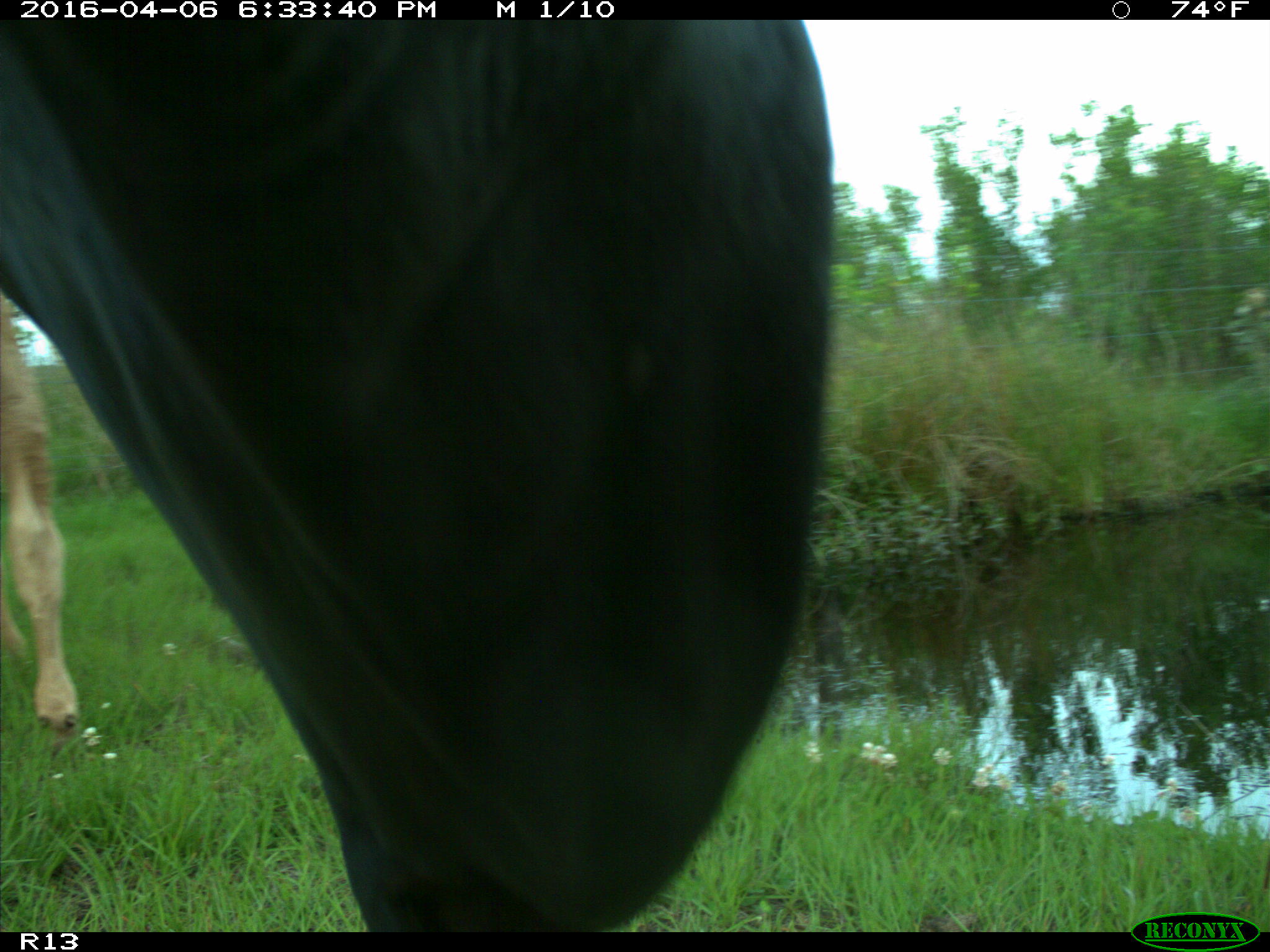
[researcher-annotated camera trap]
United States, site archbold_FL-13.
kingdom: Animalia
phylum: Chordata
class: Mammalia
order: Artiodactyla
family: Bovidae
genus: Bos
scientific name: Bos taurus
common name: domestic cow